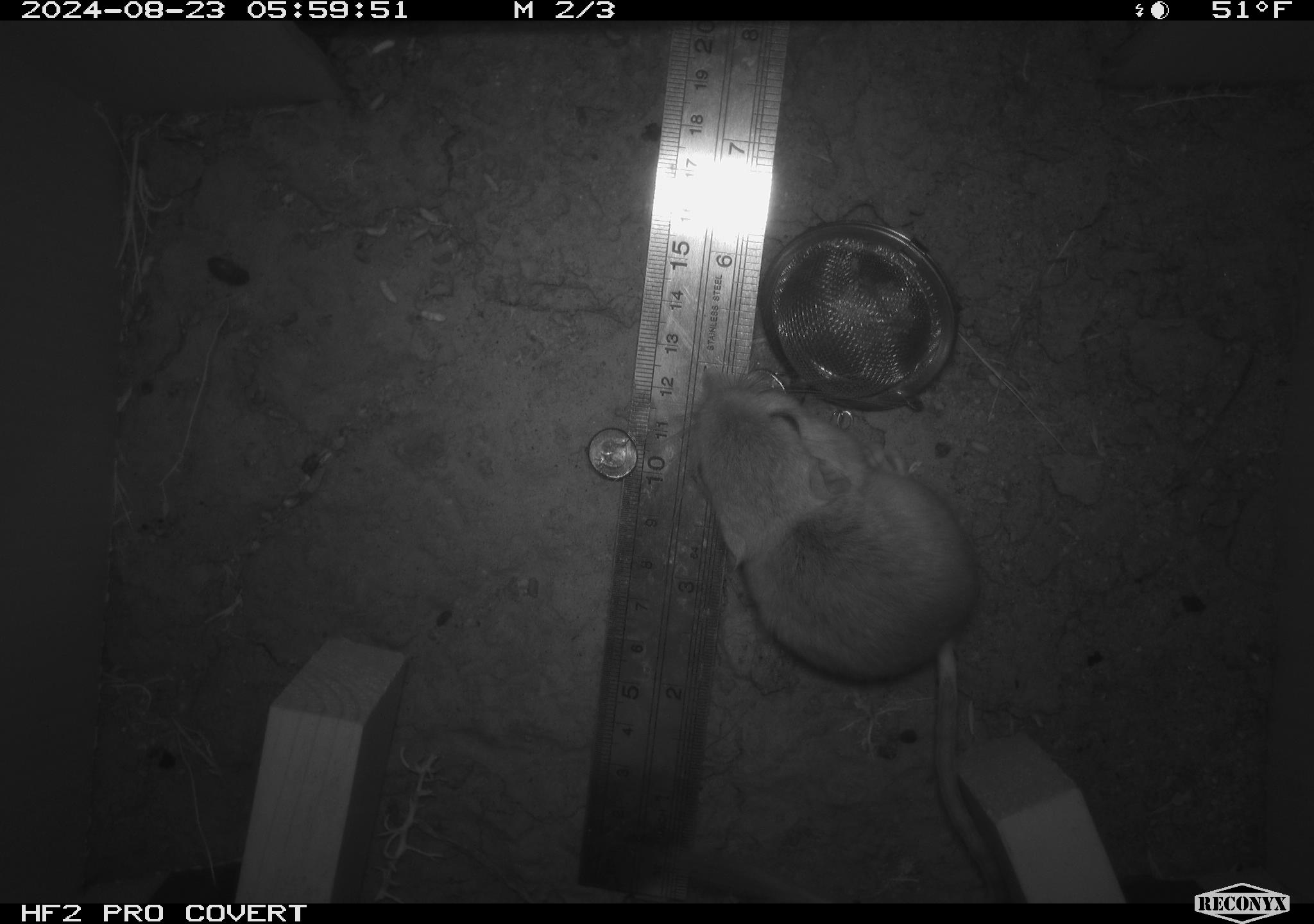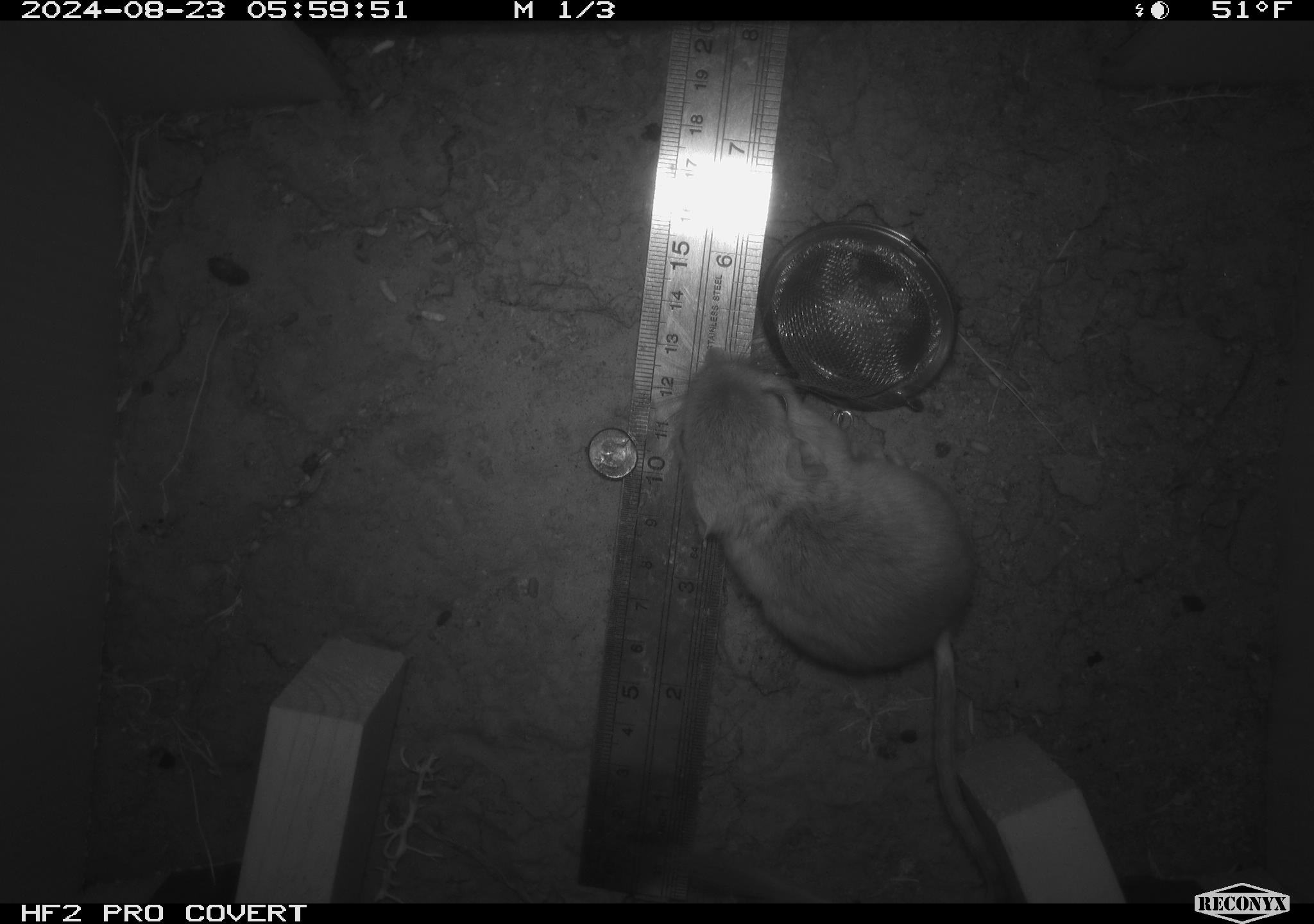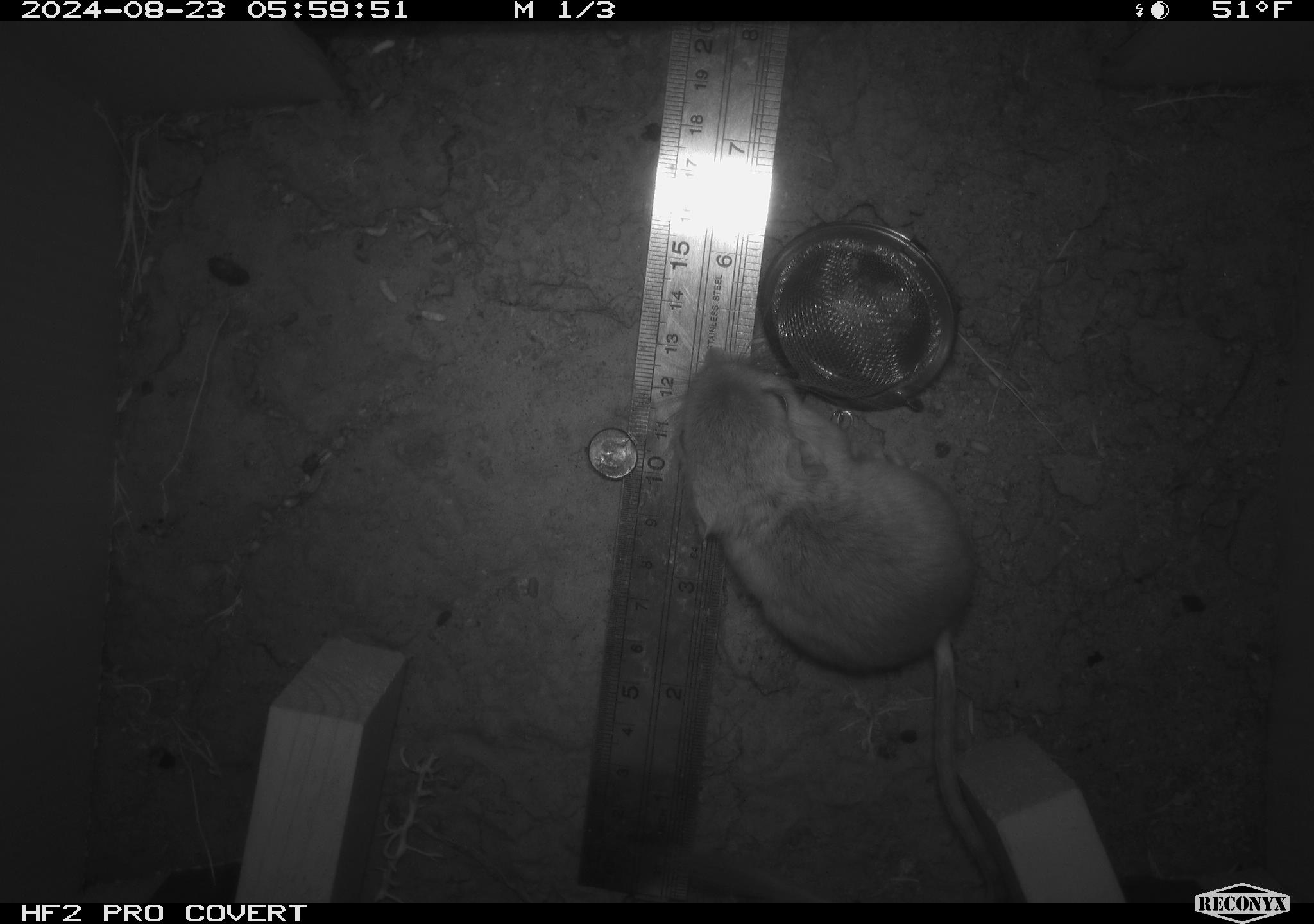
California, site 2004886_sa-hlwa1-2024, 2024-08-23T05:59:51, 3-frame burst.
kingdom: Animalia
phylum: Chordata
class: Mammalia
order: Rodentia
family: Heteromyidae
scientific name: Heteromyidae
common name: kangaroo rats and pocket mice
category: heteromyidae family